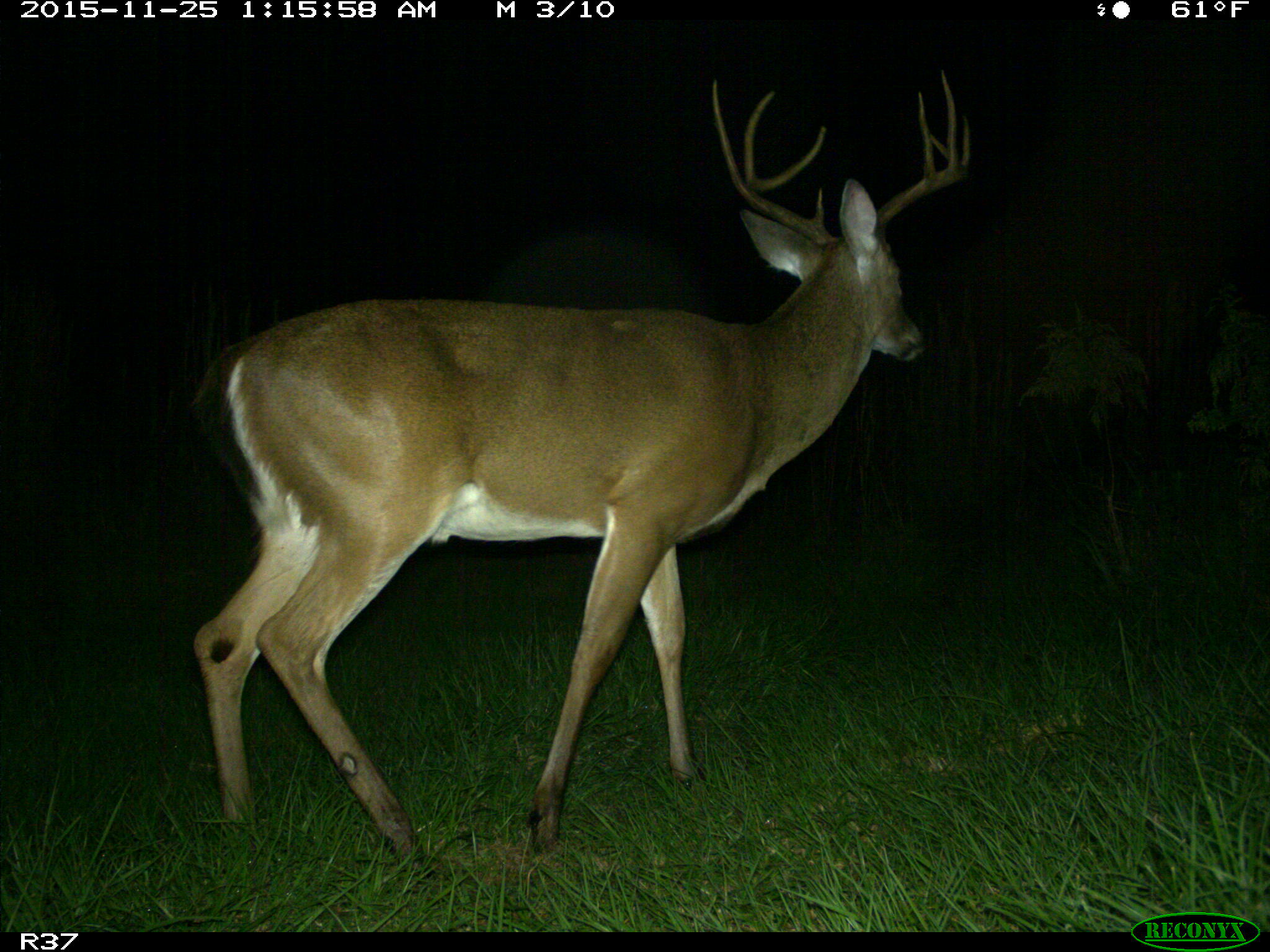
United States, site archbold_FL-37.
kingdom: Animalia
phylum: Chordata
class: Mammalia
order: Artiodactyla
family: Cervidae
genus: Odocoileus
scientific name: Odocoileus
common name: deer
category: unidentified deer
Unidentified deer (deer) (Odocoileus).